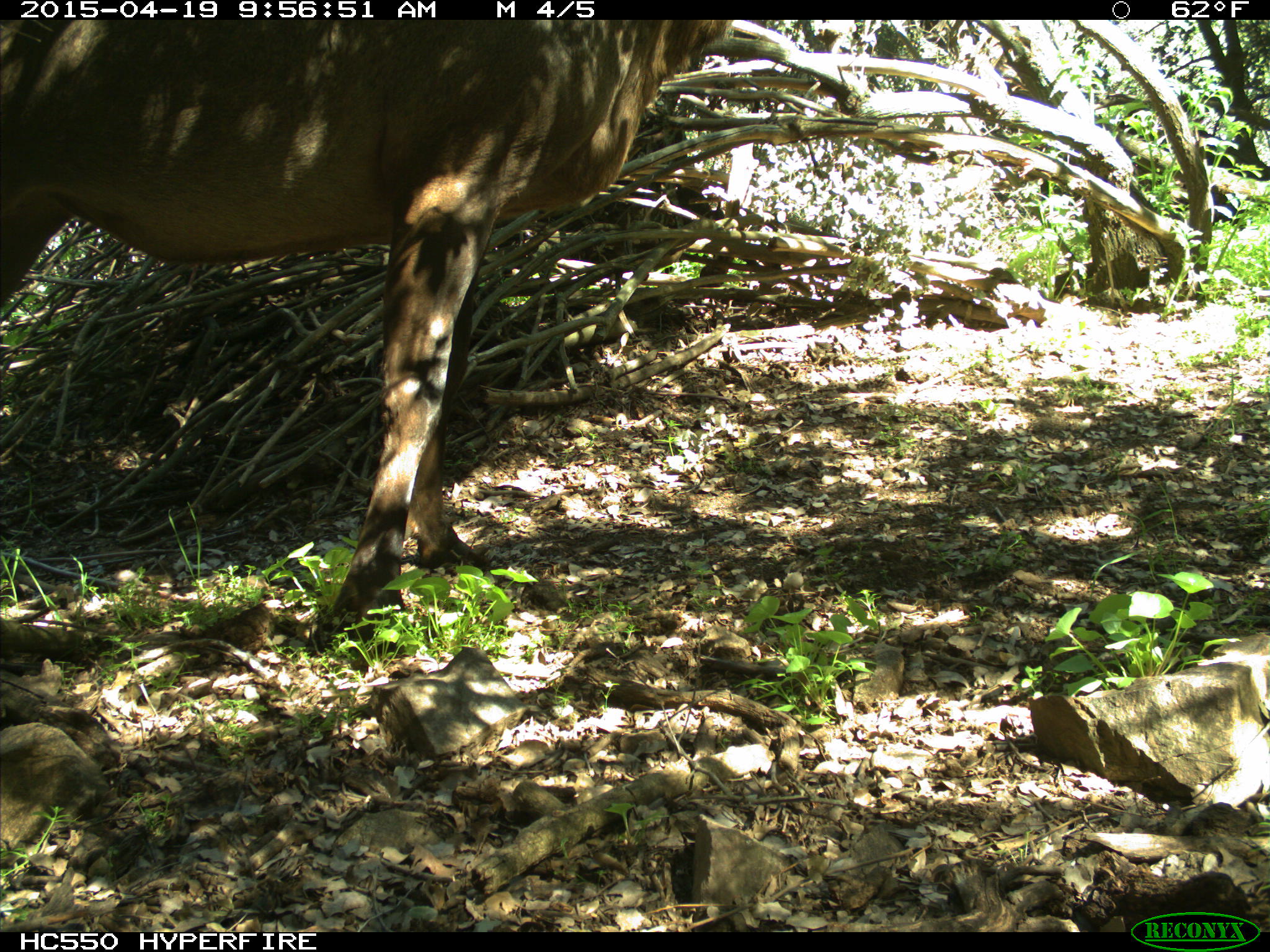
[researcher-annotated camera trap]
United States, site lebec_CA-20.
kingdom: Animalia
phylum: Chordata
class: Mammalia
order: Artiodactyla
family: Cervidae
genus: Cervus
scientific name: Cervus canadensis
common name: elk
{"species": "Cervus canadensis (elk)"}